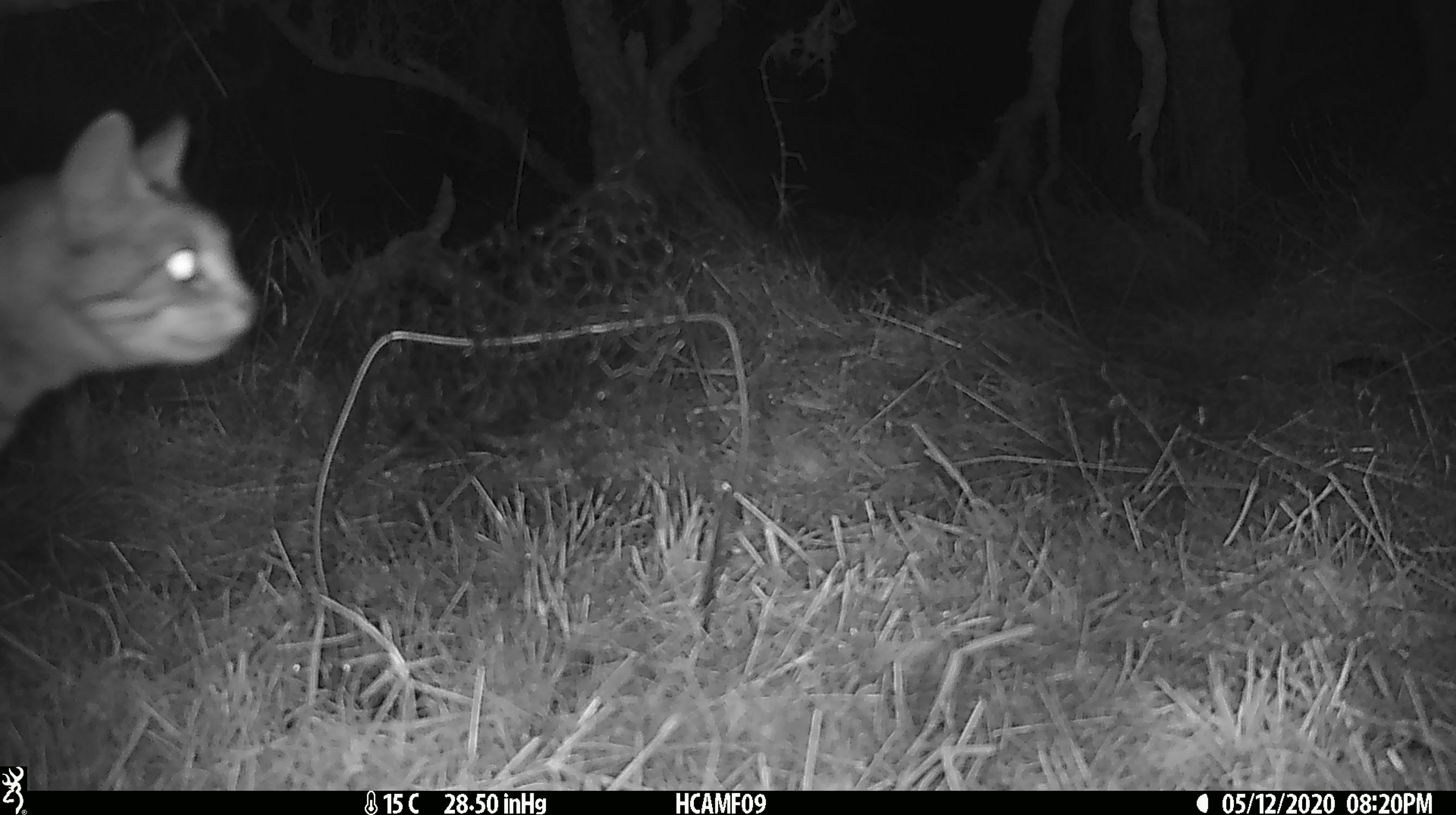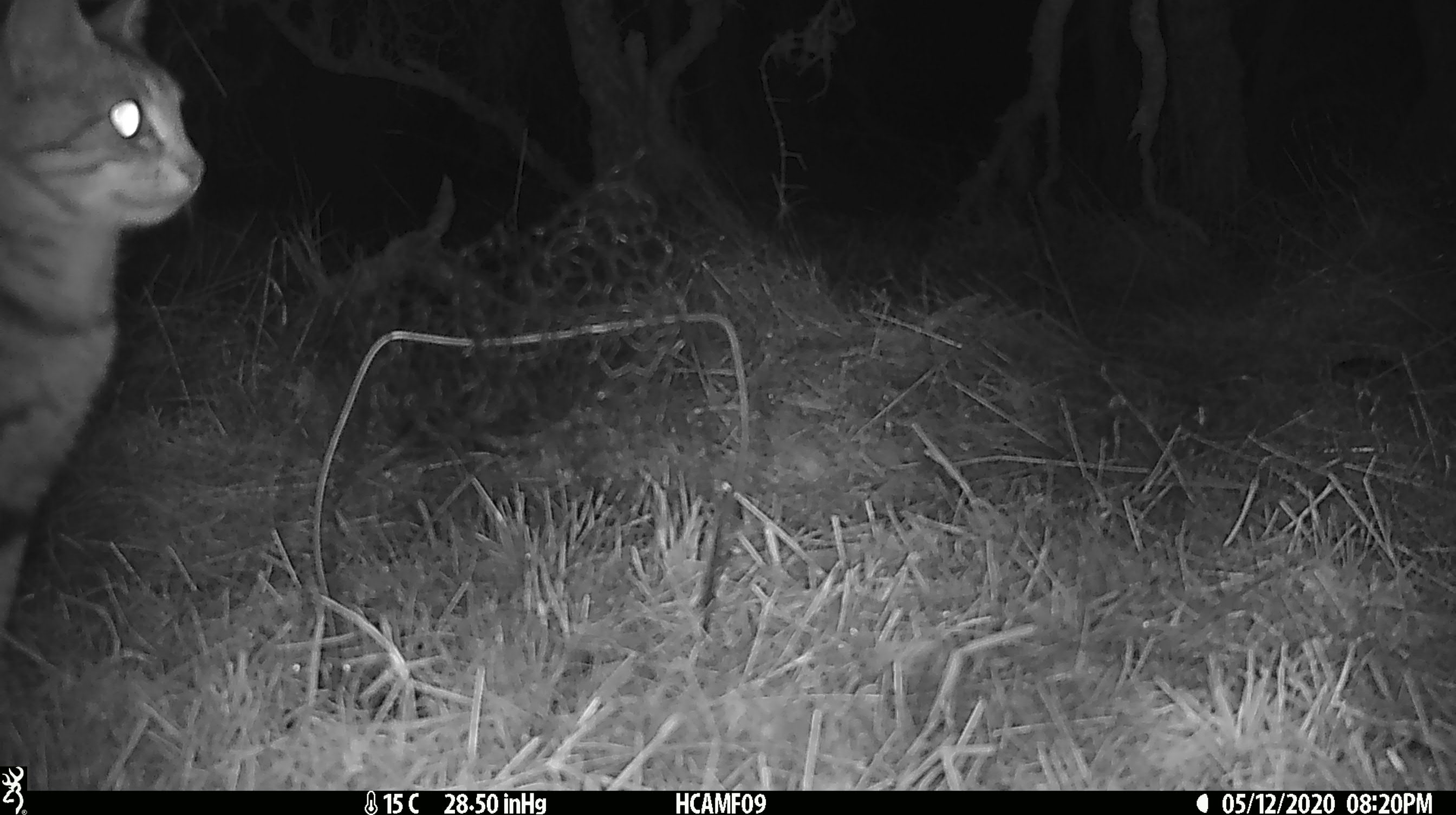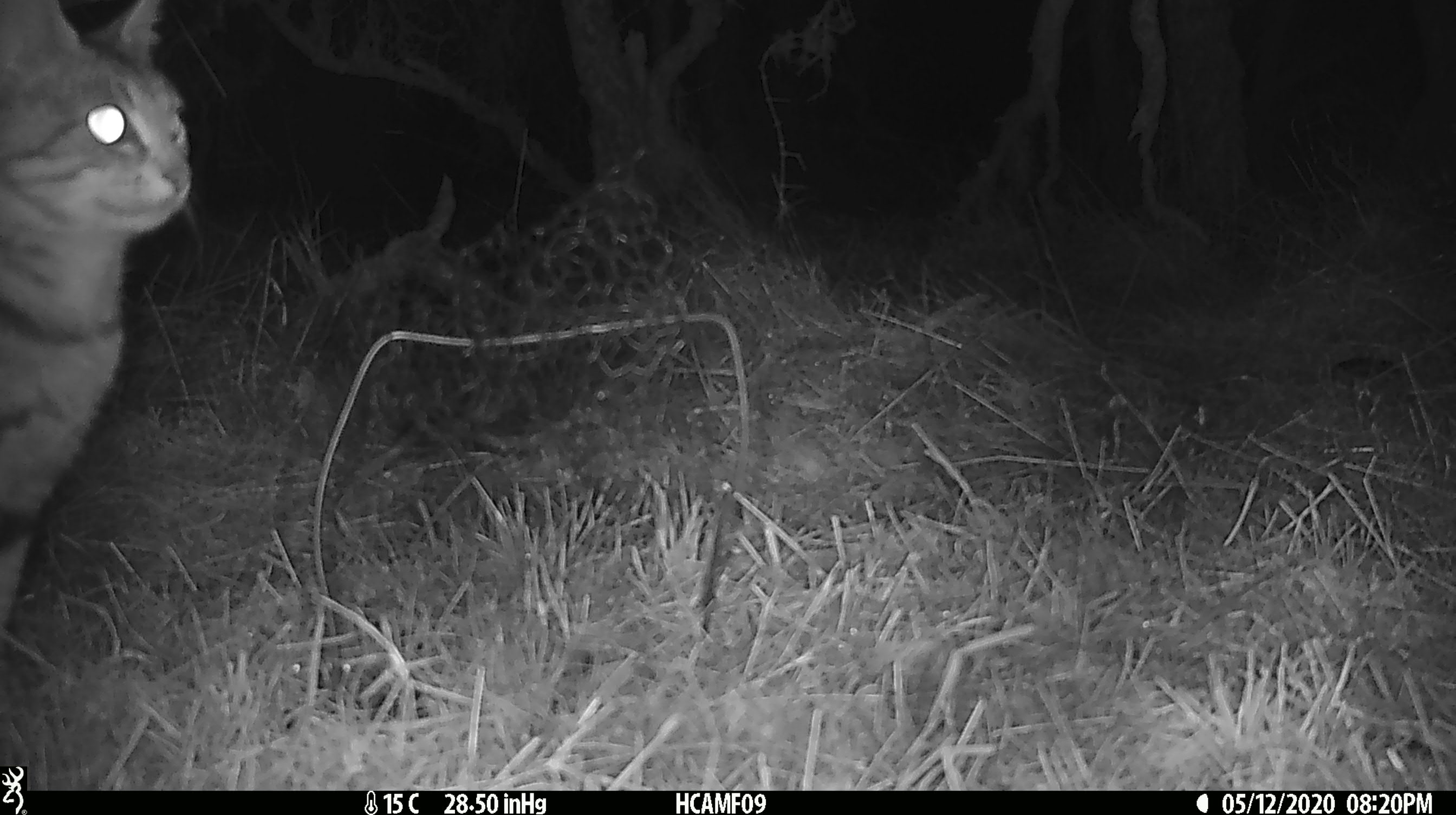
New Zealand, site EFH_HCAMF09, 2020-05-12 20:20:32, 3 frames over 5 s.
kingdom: Animalia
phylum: Chordata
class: Mammalia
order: Carnivora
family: Felidae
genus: Felis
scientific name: Felis catus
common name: domestic cat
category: cat